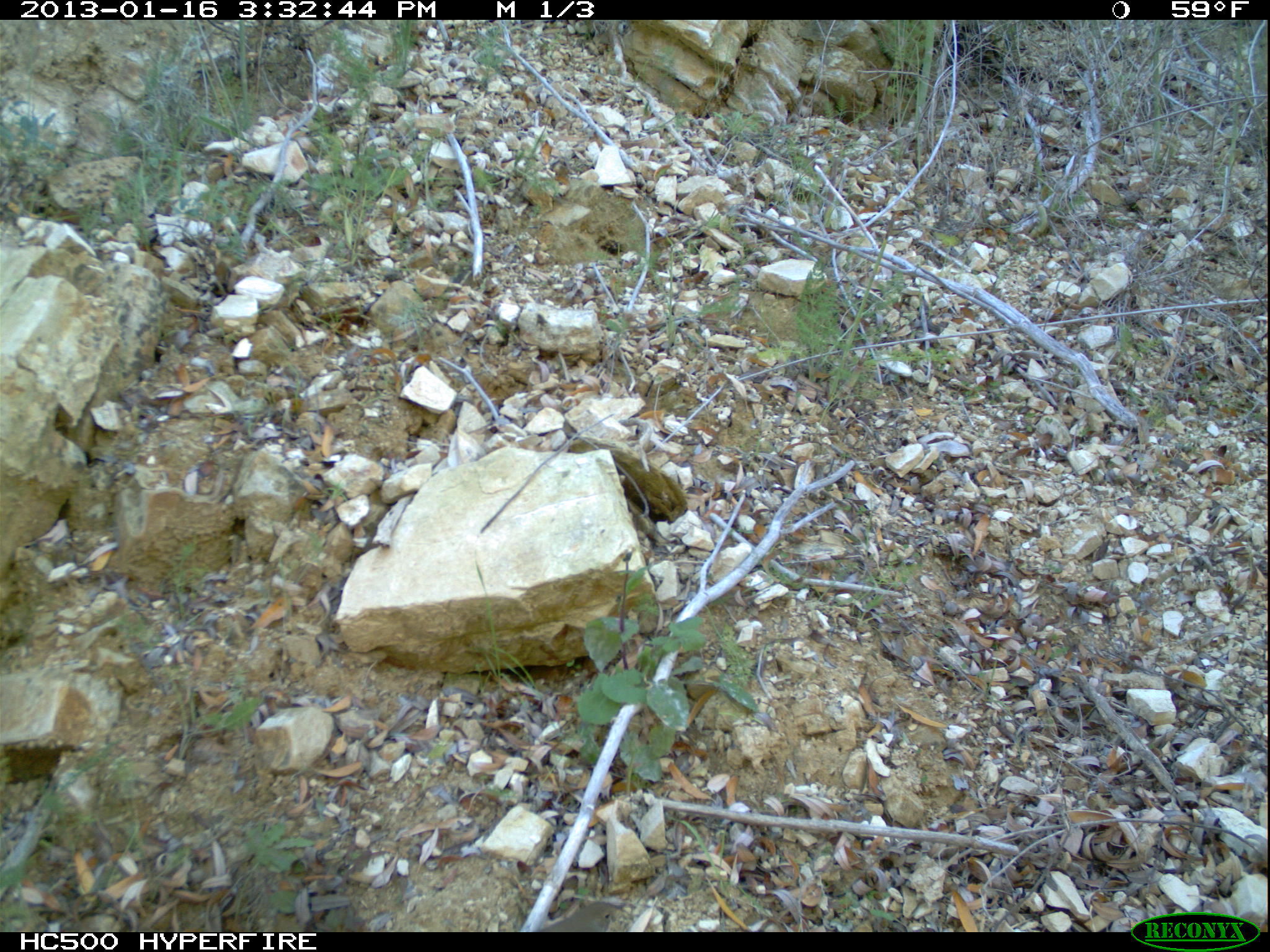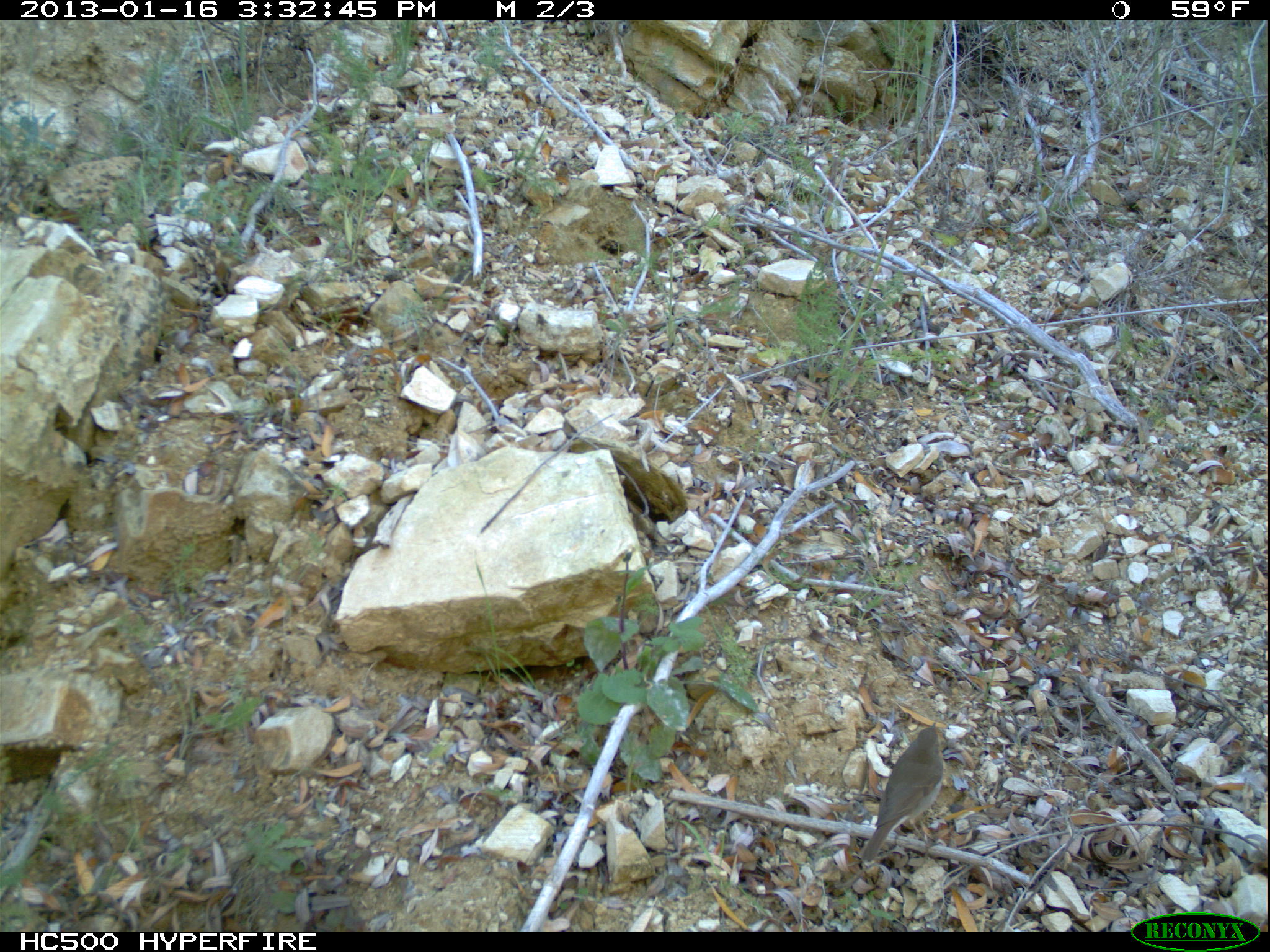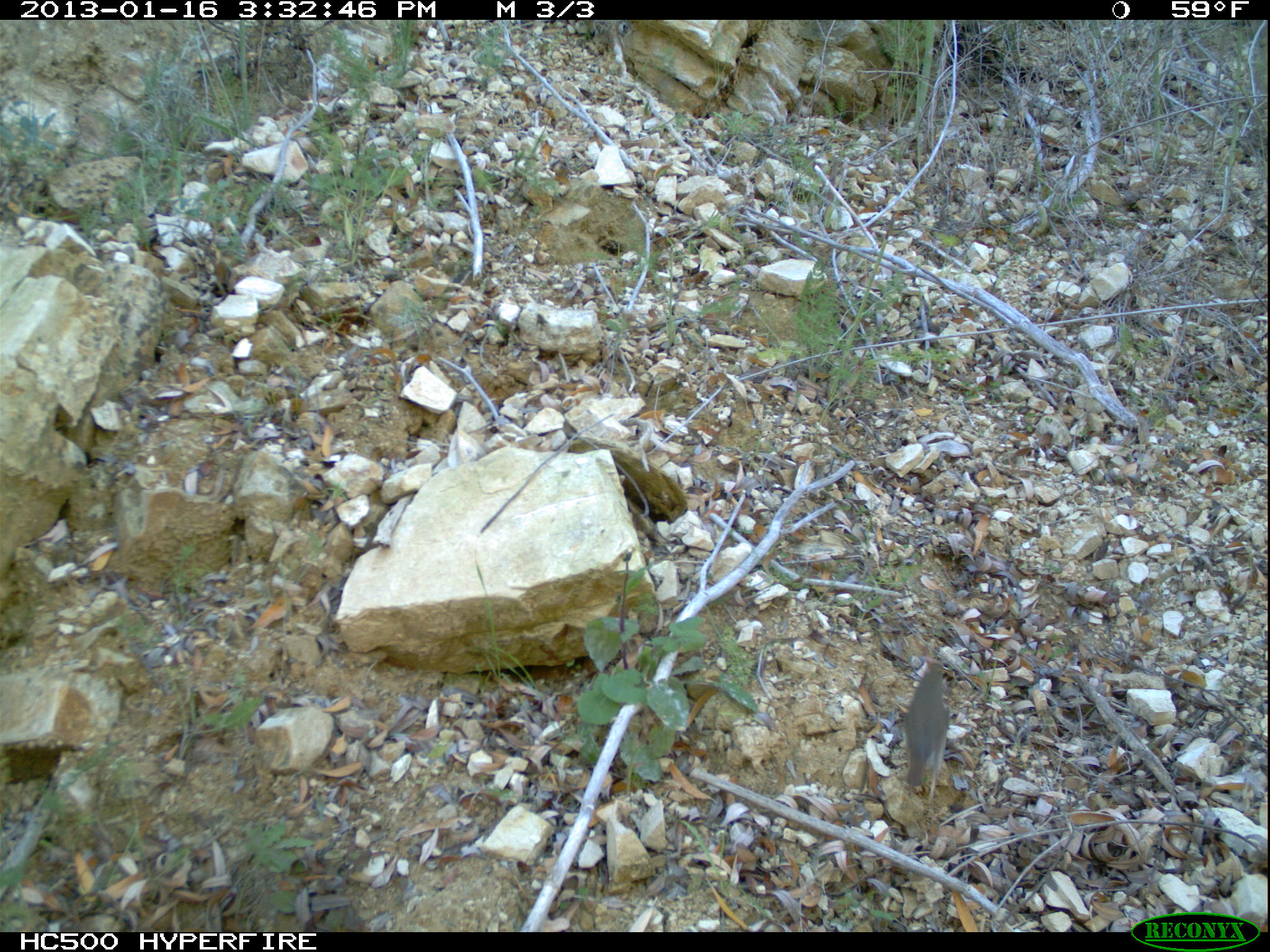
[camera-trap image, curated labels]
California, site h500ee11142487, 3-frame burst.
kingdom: Animalia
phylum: Chordata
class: Aves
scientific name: Aves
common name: bird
Bird (Aves).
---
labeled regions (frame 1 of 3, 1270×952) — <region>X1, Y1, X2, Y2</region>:
bird: <region>542, 901, 629, 932</region>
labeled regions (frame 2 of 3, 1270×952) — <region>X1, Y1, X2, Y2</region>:
bird: <region>861, 722, 944, 860</region>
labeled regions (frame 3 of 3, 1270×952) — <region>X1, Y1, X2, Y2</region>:
bird: <region>906, 664, 948, 821</region>